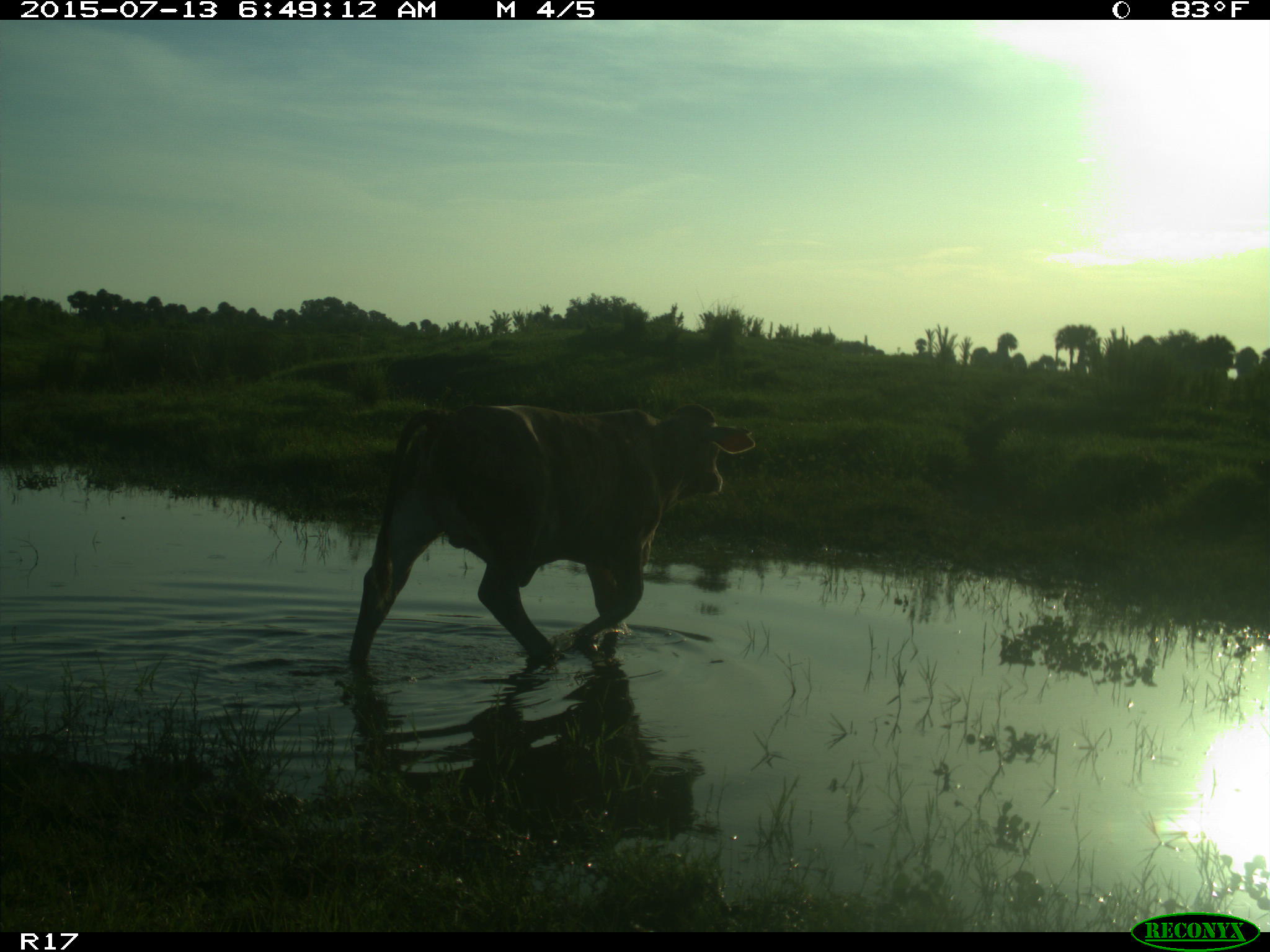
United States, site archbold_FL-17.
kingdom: Animalia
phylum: Chordata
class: Mammalia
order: Artiodactyla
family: Bovidae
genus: Bos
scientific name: Bos taurus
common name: domestic cow